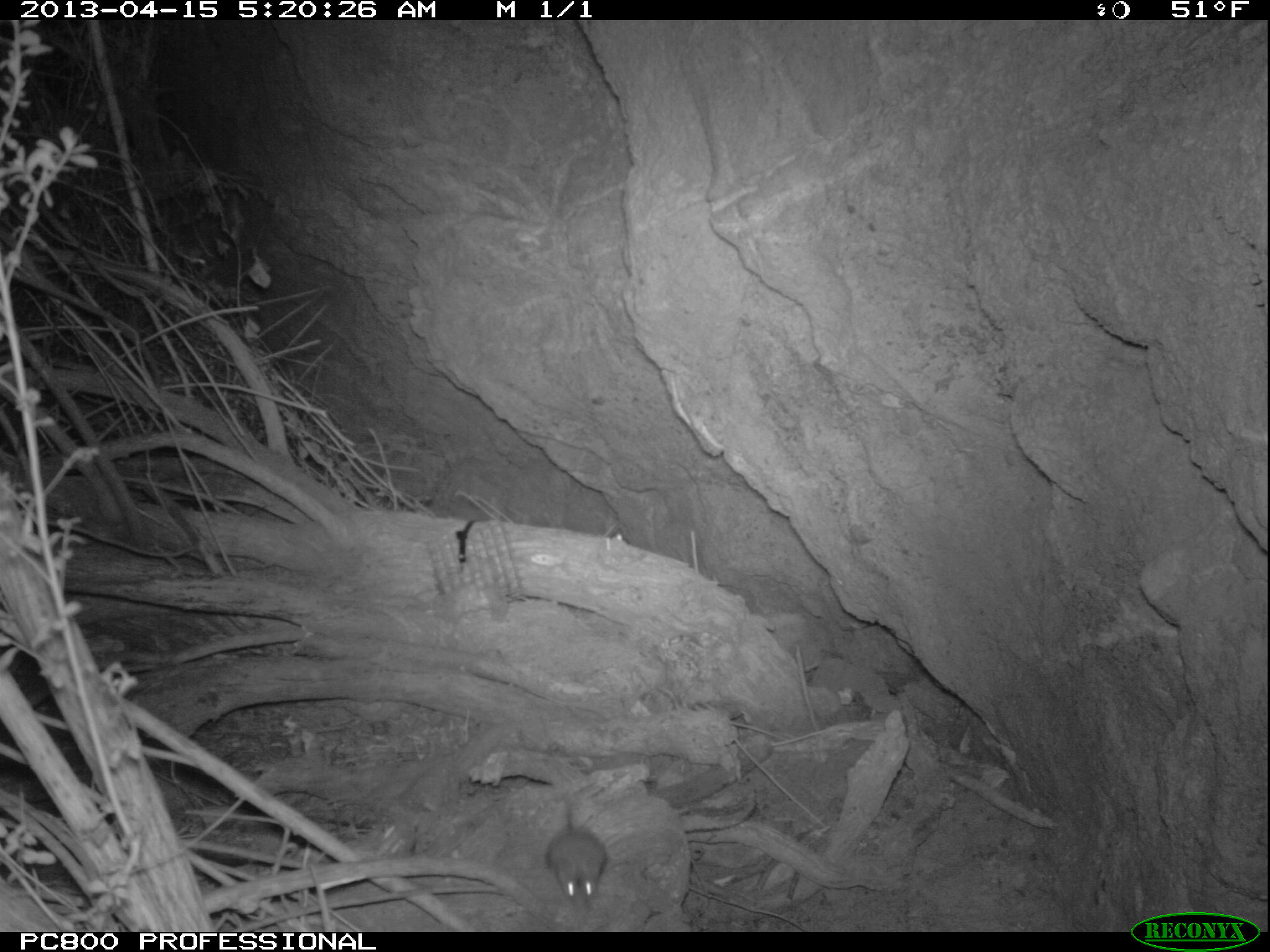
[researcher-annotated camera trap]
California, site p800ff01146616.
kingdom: Animalia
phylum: Chordata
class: Mammalia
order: Rodentia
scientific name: Rodentia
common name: rodent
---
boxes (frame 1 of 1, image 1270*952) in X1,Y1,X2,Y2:
rodent: 546,793,605,914